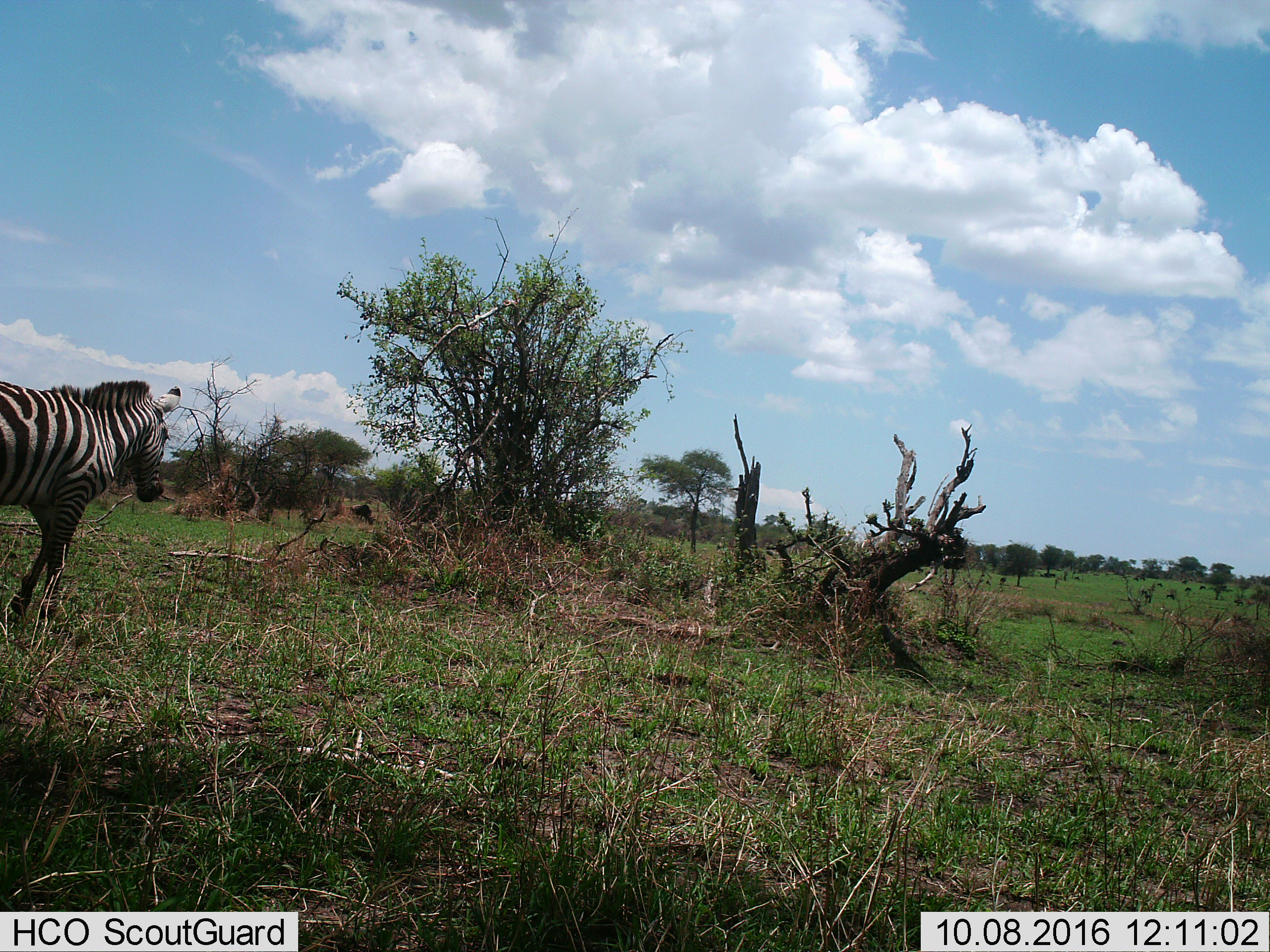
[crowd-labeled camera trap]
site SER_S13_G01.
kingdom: Animalia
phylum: Chordata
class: Mammalia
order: Perissodactyla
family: Equidae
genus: Equus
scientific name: Equus quagga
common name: plains zebra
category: zebraplains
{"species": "zebraplains (plains zebra) (Equus quagga)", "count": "1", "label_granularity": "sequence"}